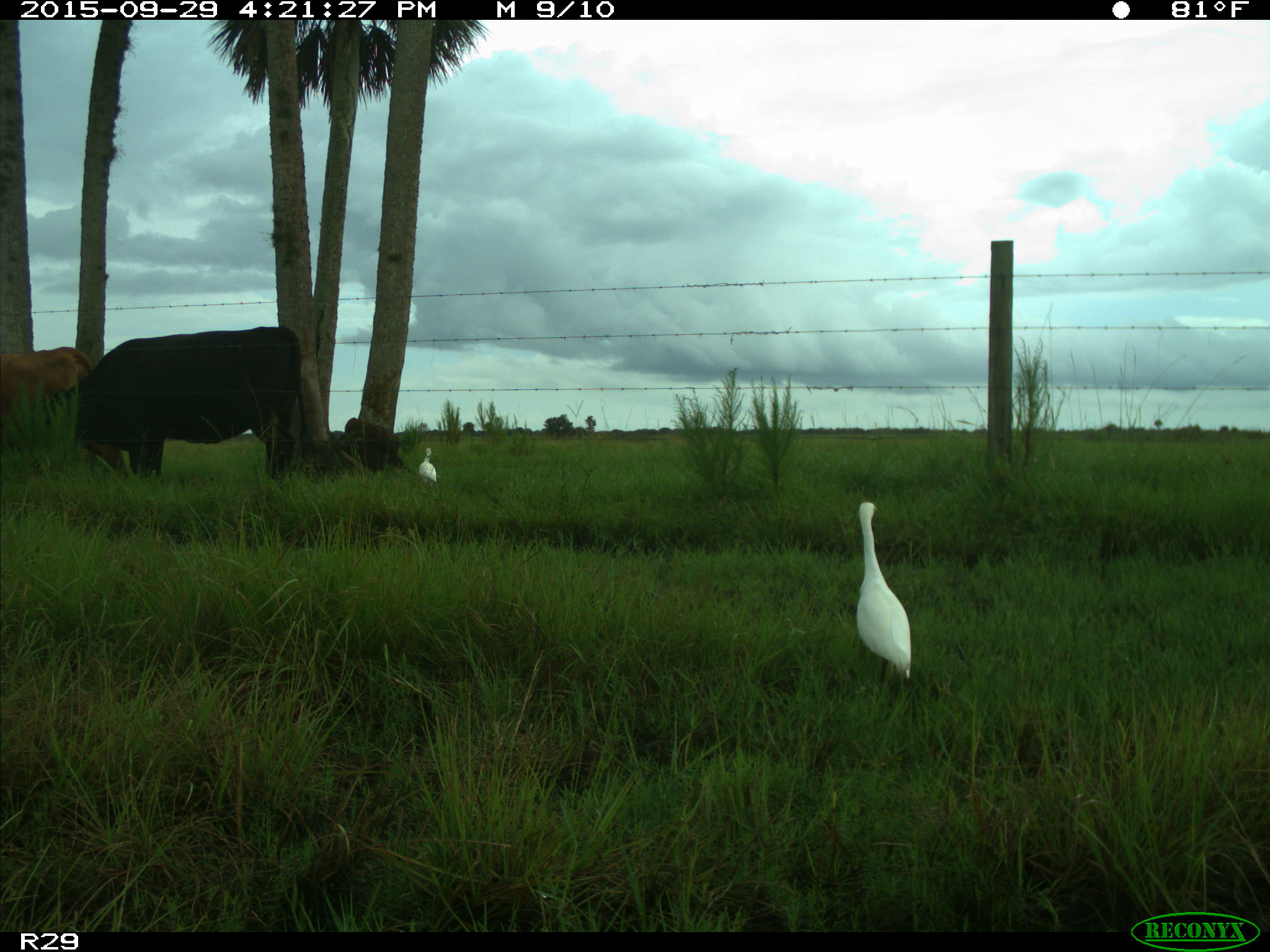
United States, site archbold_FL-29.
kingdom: Animalia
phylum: Chordata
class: Mammalia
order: Artiodactyla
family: Bovidae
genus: Bos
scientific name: Bos taurus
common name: domestic cow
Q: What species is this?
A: Bos taurus (domestic cow).